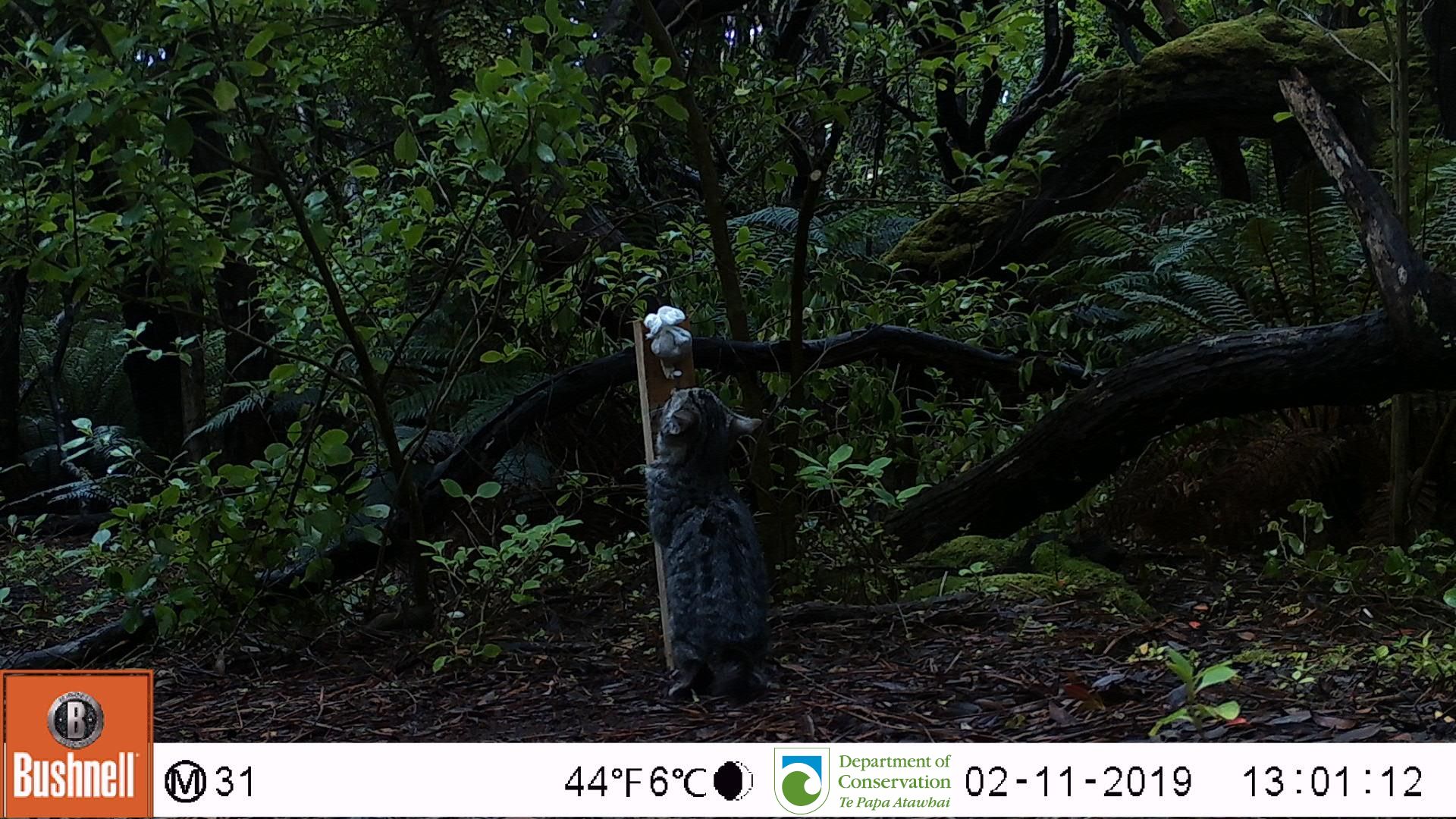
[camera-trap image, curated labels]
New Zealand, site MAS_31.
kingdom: Animalia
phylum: Chordata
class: Mammalia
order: Carnivora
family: Felidae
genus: Felis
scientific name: Felis catus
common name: domestic cat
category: cat